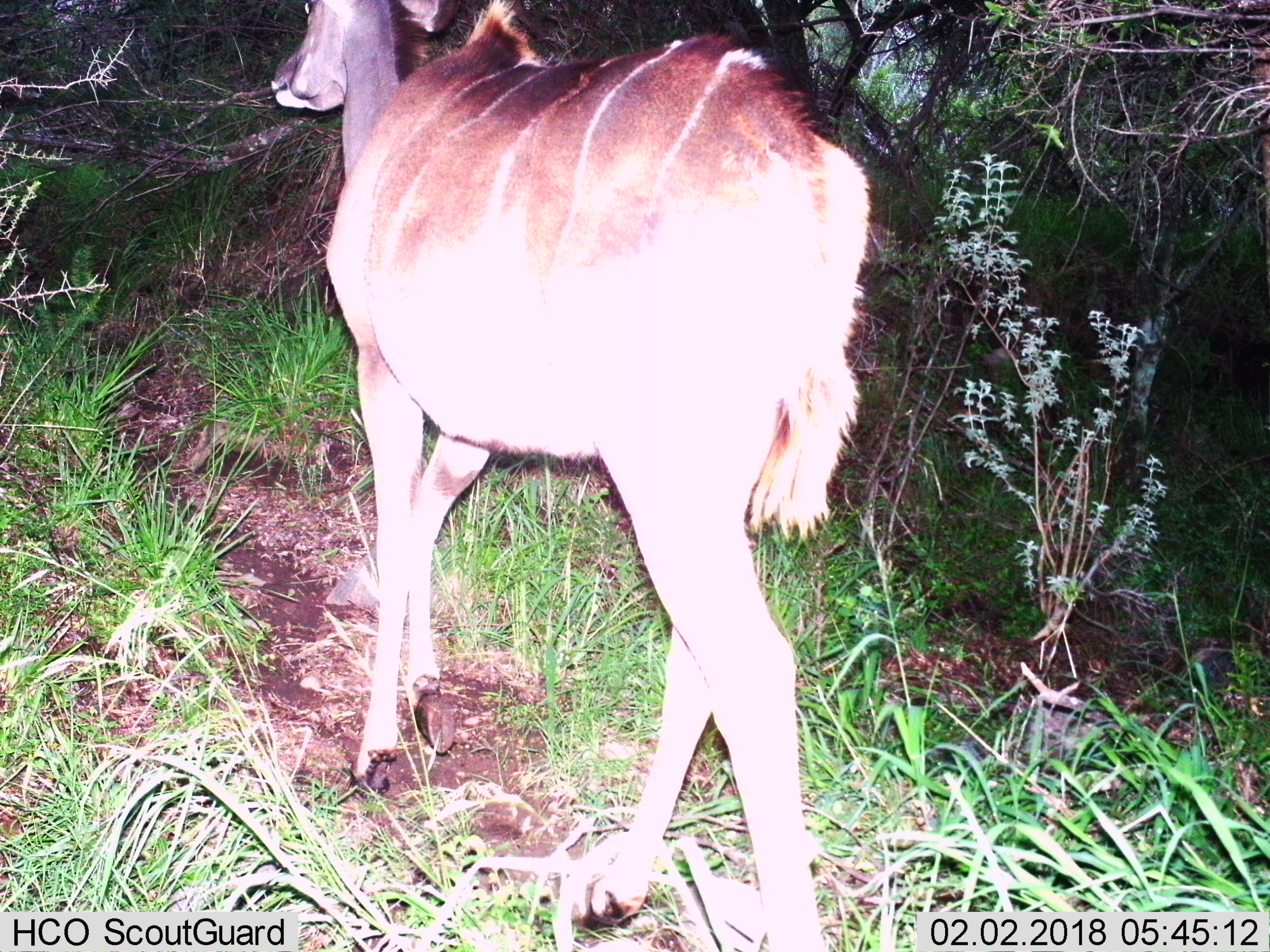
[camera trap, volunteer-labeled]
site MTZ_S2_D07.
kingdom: Animalia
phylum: Chordata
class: Mammalia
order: Artiodactyla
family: Bovidae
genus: Tragelaphus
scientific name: Tragelaphus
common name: kudu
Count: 1.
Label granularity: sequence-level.